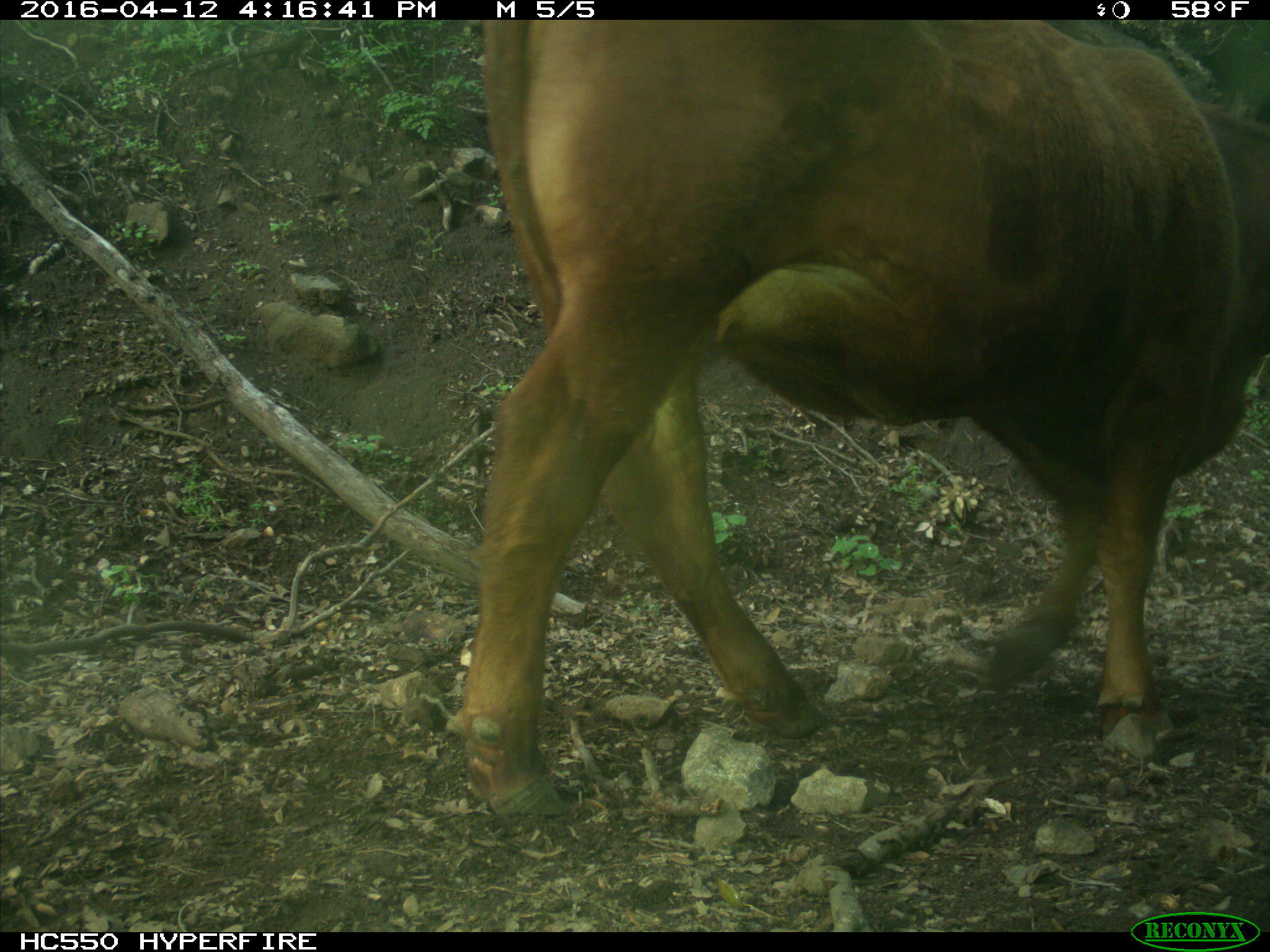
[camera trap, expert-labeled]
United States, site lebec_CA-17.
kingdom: Animalia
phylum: Chordata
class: Mammalia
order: Artiodactyla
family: Bovidae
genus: Bos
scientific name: Bos taurus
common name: domestic cow